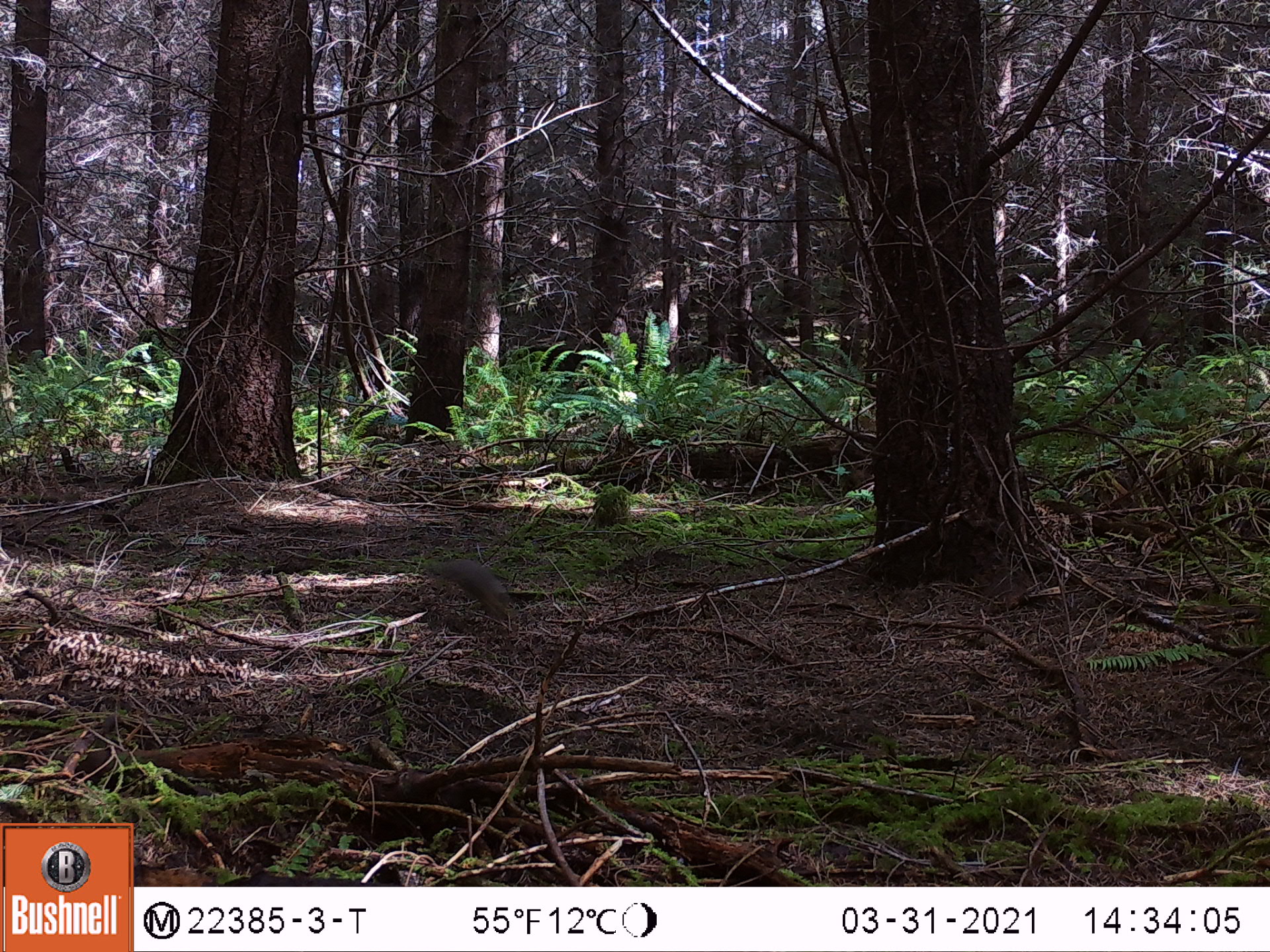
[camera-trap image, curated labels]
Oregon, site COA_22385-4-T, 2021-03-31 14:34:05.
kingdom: Animalia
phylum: Chordata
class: Mammalia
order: Rodentia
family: Sciuridae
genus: Tamiasciurus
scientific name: Tamiasciurus douglasii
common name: douglas squirrel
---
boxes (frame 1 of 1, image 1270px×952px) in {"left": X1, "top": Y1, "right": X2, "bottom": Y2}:
douglas squirrel: {"left": 423, "top": 560, "right": 506, "bottom": 623}